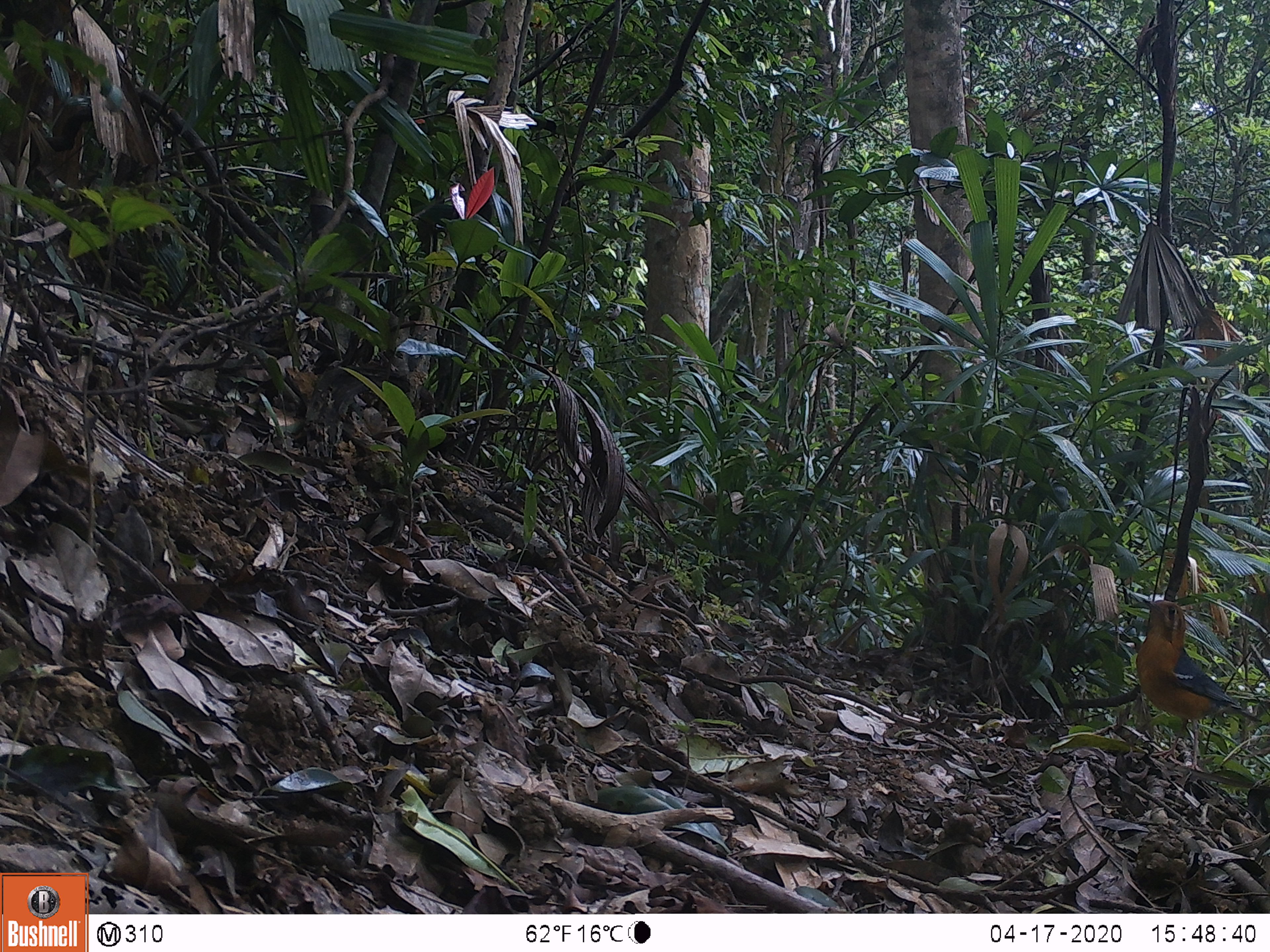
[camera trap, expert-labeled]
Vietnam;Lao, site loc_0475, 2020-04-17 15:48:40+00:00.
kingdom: Animalia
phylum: Chordata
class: Aves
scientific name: Aves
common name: bird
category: unidentified bird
Unidentified bird (bird) (Aves). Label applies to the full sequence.